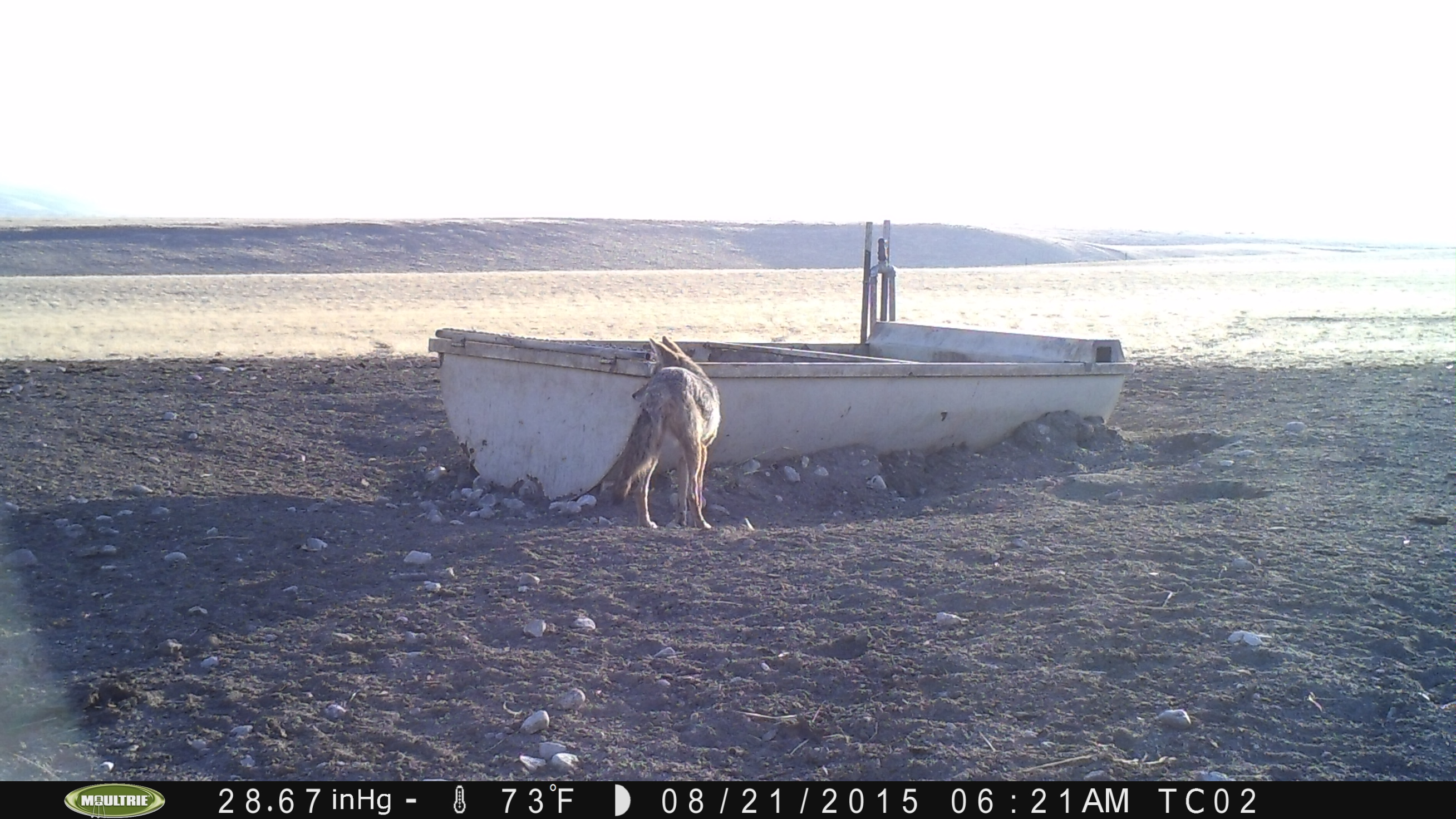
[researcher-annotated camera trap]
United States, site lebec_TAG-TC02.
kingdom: Animalia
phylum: Chordata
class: Mammalia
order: Carnivora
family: Canidae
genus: Canis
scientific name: Canis latrans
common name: coyote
Canis latrans (coyote).